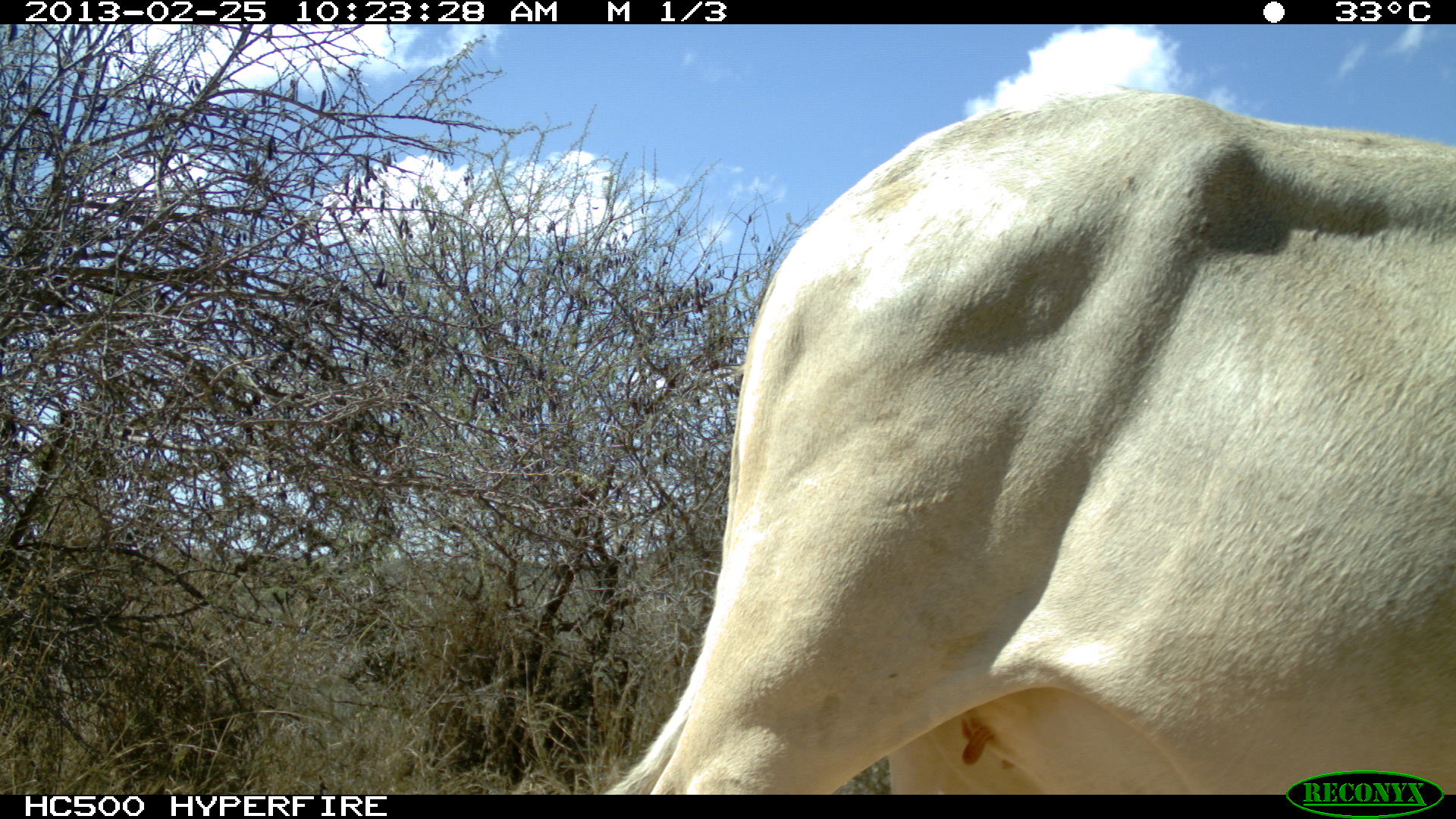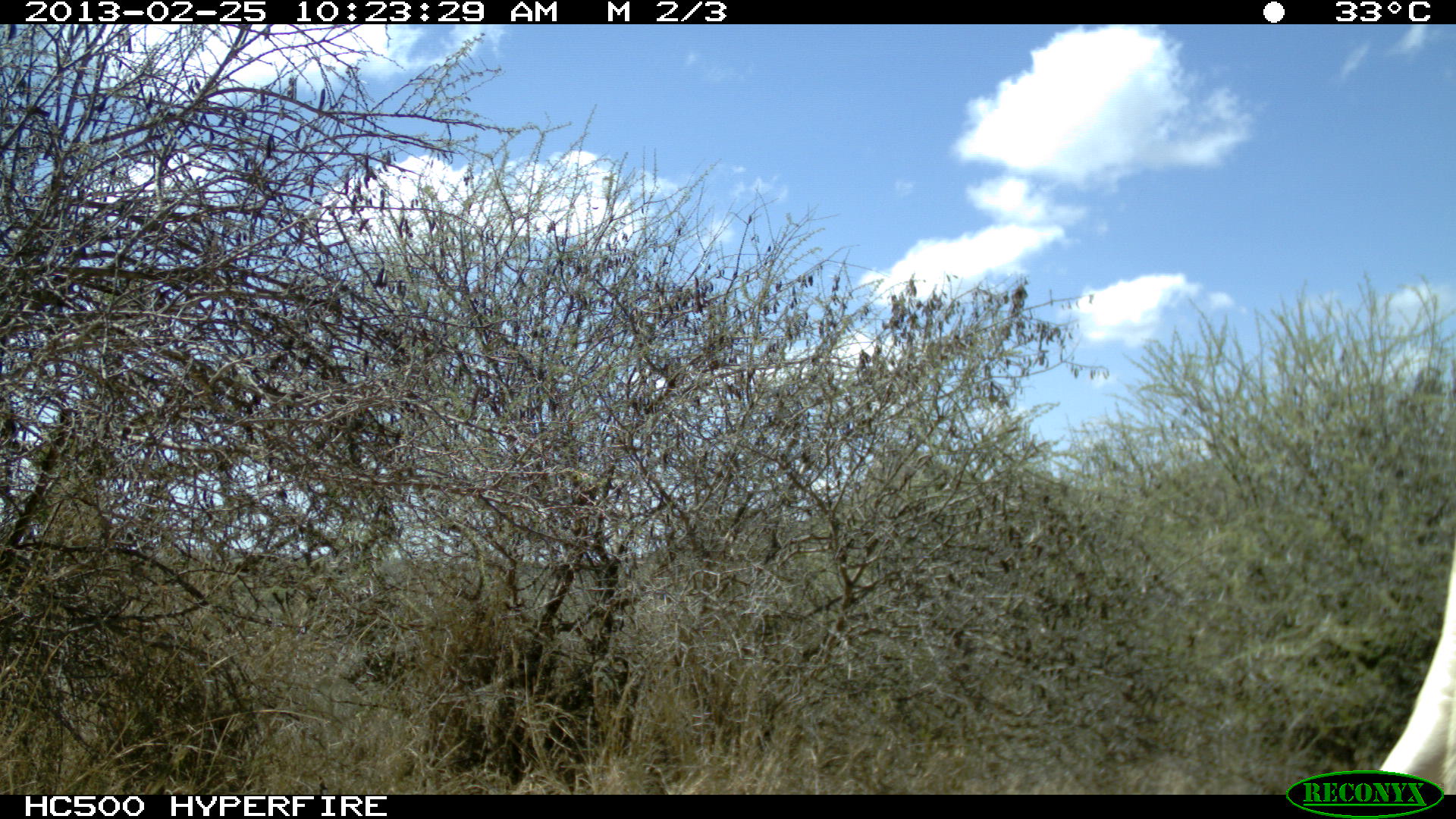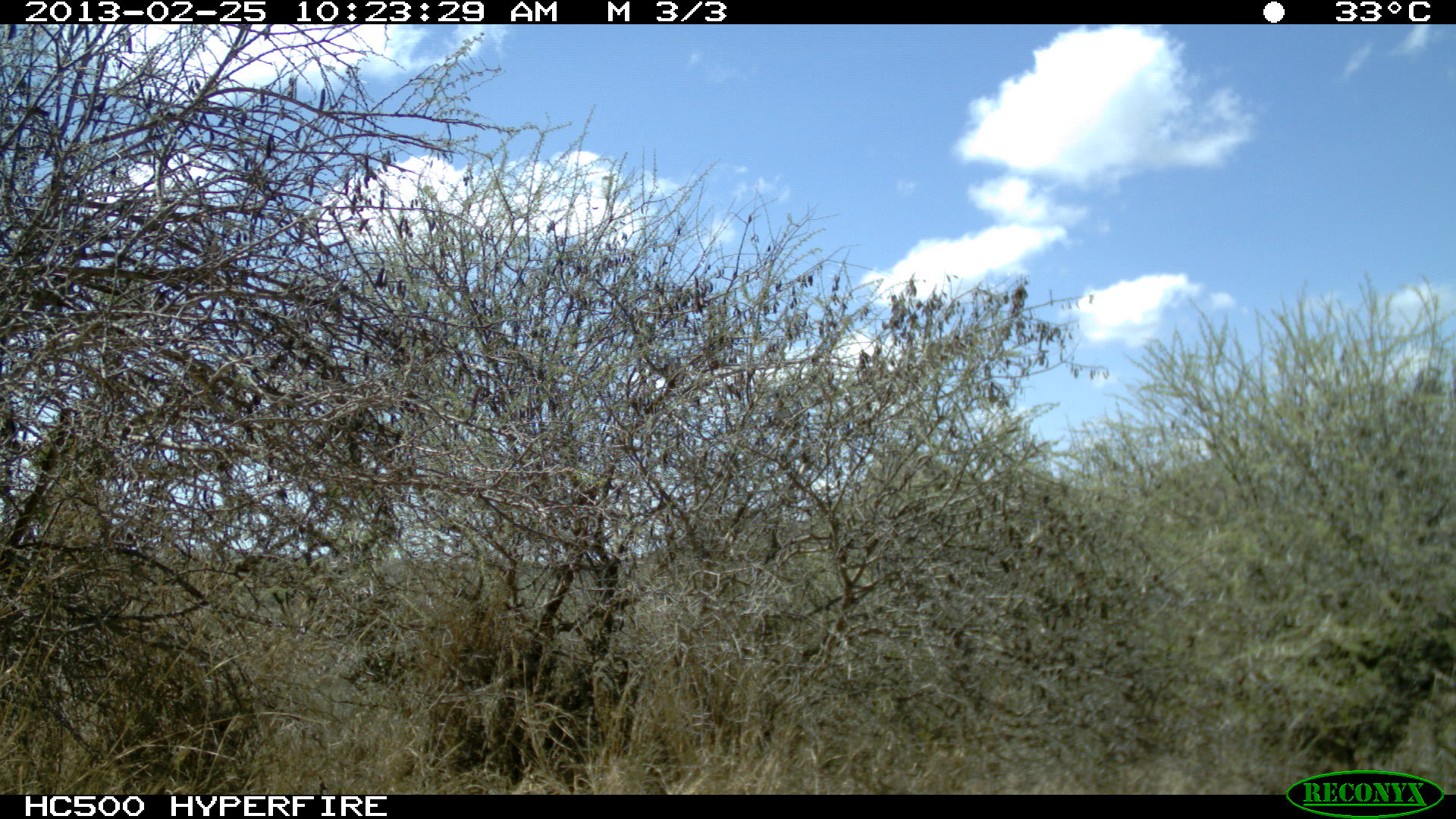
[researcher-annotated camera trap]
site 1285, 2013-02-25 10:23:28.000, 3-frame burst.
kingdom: Animalia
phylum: Chordata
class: Mammalia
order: Artiodactyla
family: Bovidae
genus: Bos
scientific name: Bos taurus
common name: domestic cattle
Bos taurus (domestic cattle), count 1.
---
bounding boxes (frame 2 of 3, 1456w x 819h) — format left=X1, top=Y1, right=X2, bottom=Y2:
bos taurus: left=1377, top=517, right=1456, bottom=790